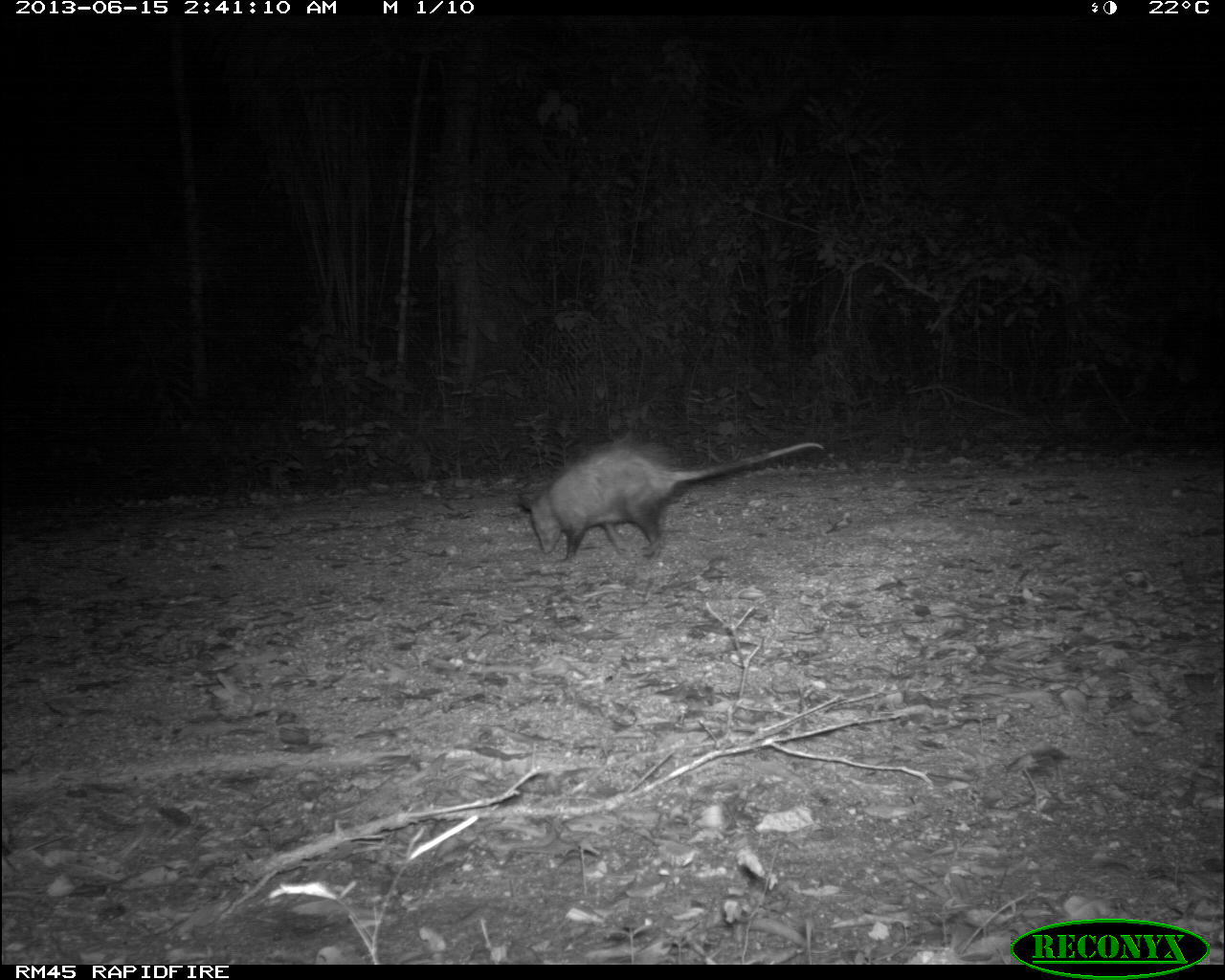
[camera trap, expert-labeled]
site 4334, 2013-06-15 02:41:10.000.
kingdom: Animalia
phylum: Chordata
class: Mammalia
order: Didelphimorphia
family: Didelphidae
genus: Didelphis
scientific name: Didelphis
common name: american opossums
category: didelphis sp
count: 1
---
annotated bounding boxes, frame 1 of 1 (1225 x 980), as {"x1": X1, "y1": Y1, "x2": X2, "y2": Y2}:
didelphis sp: {"x1": 515, "y1": 441, "x2": 824, "y2": 563}